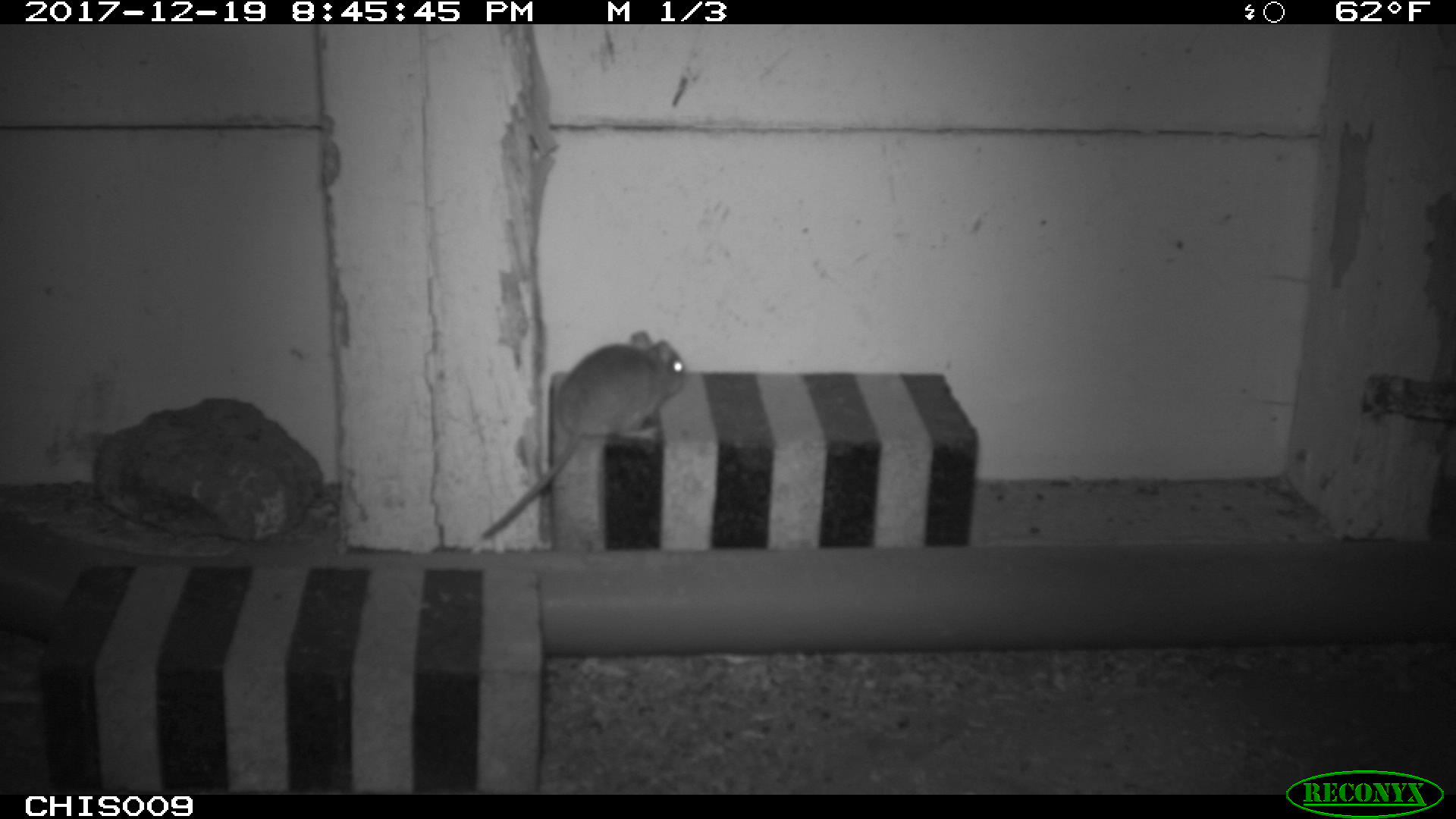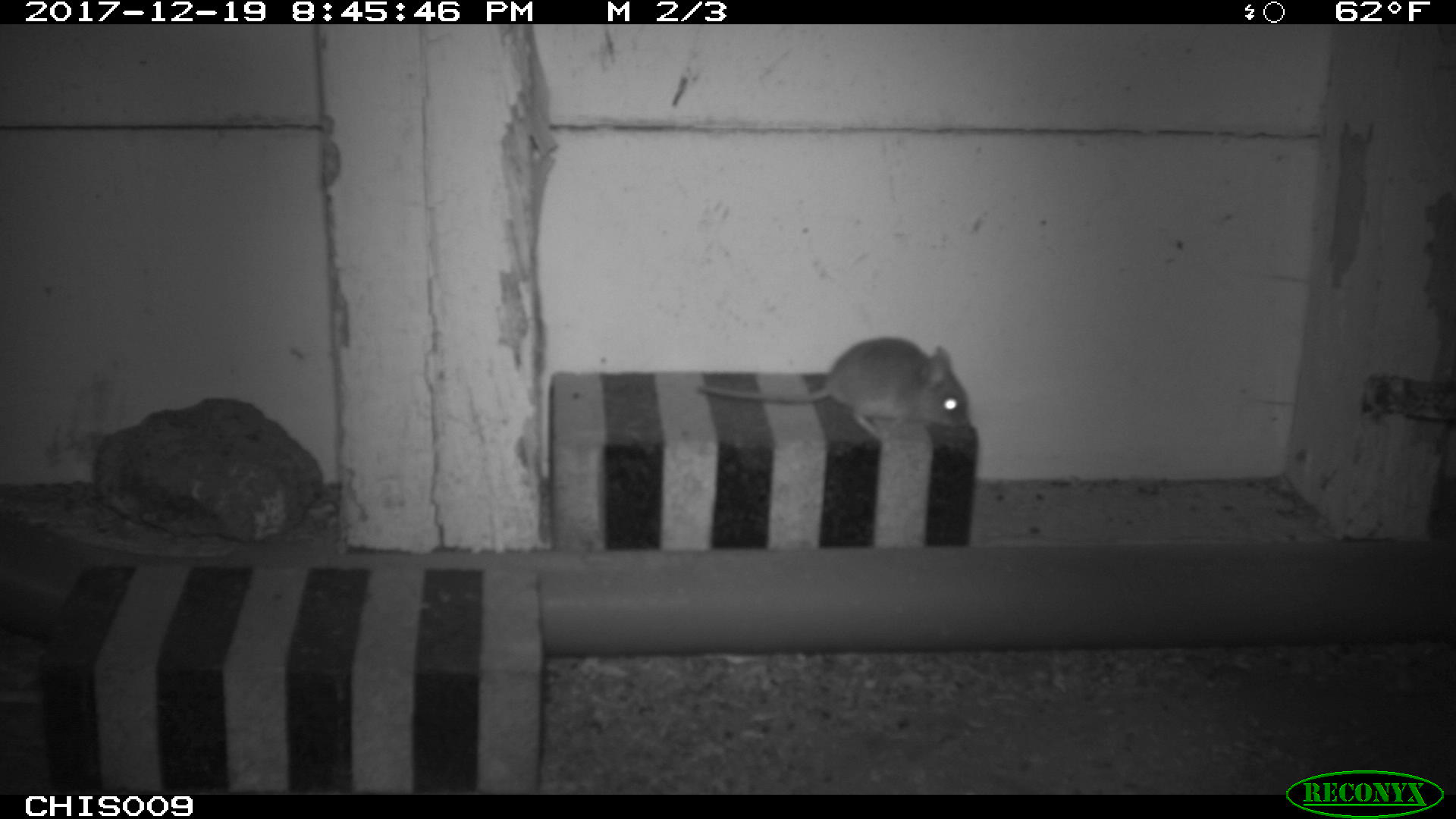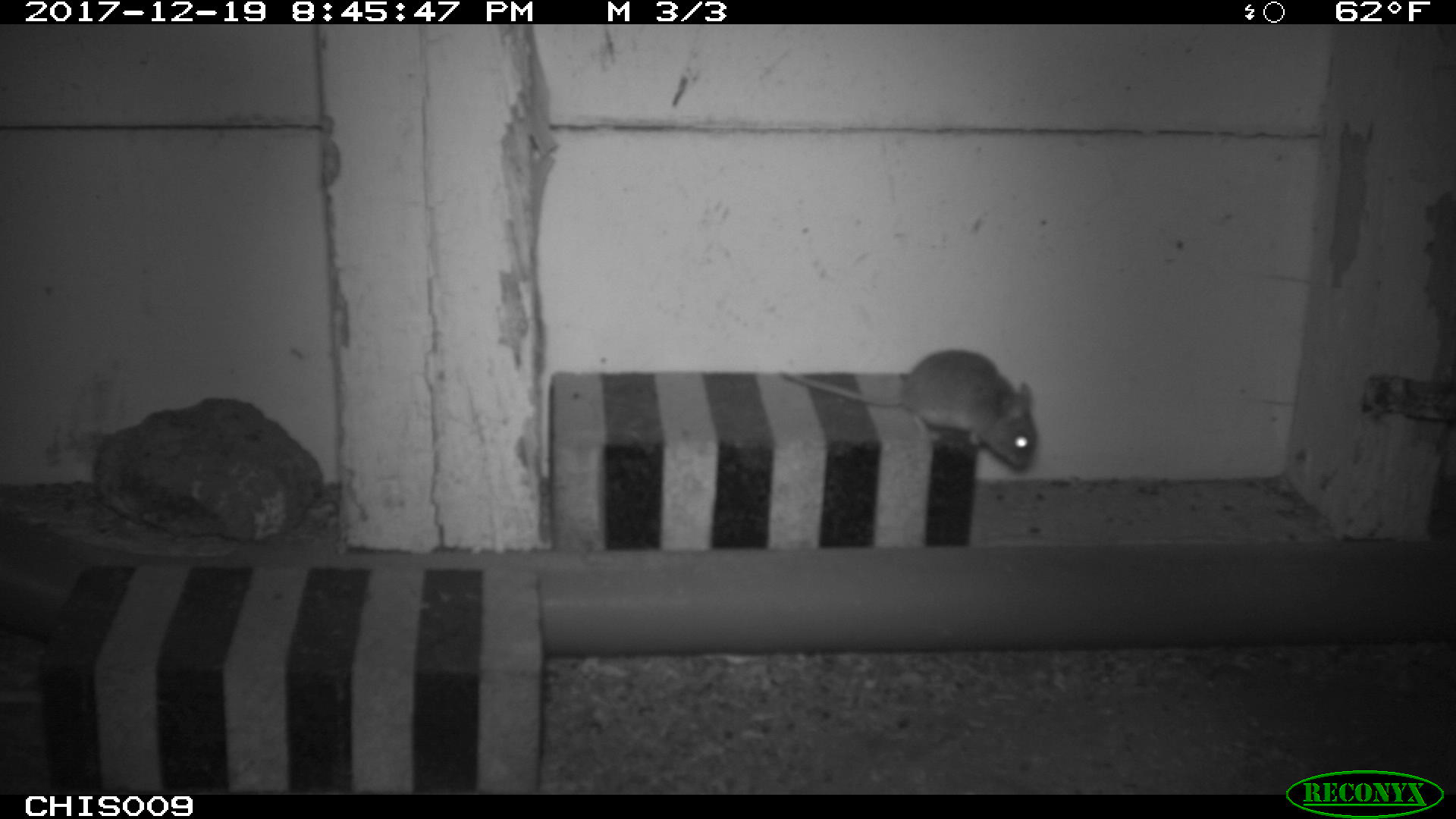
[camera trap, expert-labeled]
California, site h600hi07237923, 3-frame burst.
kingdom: Animalia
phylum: Chordata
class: Mammalia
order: Rodentia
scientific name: Rodentia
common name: rodent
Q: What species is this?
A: Rodent (Rodentia).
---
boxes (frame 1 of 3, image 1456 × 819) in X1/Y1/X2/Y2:
rodent: 477/330/682/542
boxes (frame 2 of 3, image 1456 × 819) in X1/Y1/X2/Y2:
rodent: 696/334/970/445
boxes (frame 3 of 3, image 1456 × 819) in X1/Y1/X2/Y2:
rodent: 777/350/1037/472